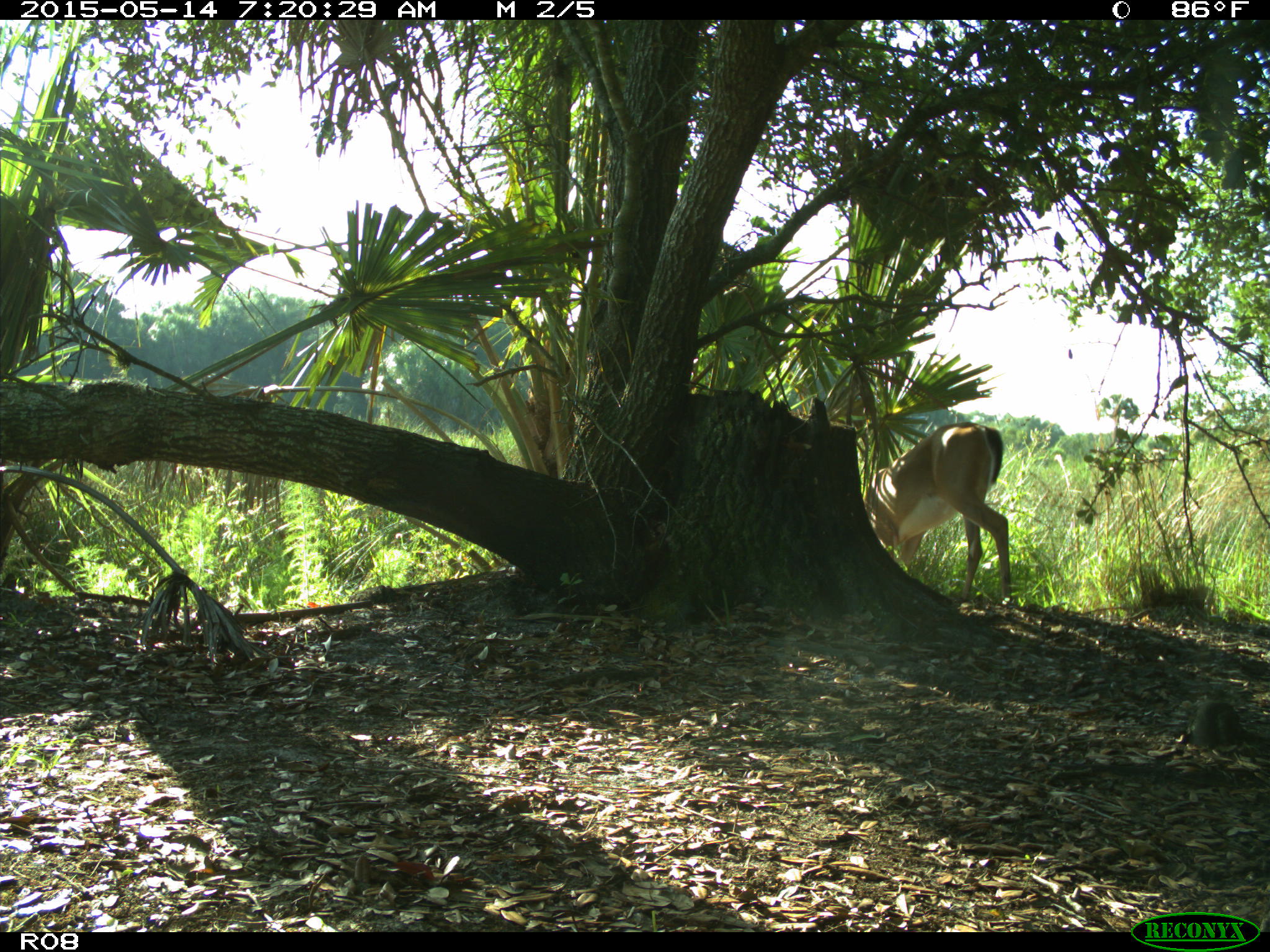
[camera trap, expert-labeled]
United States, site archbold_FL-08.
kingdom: Animalia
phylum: Chordata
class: Mammalia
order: Artiodactyla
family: Cervidae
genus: Odocoileus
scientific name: Odocoileus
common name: deer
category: unidentified deer